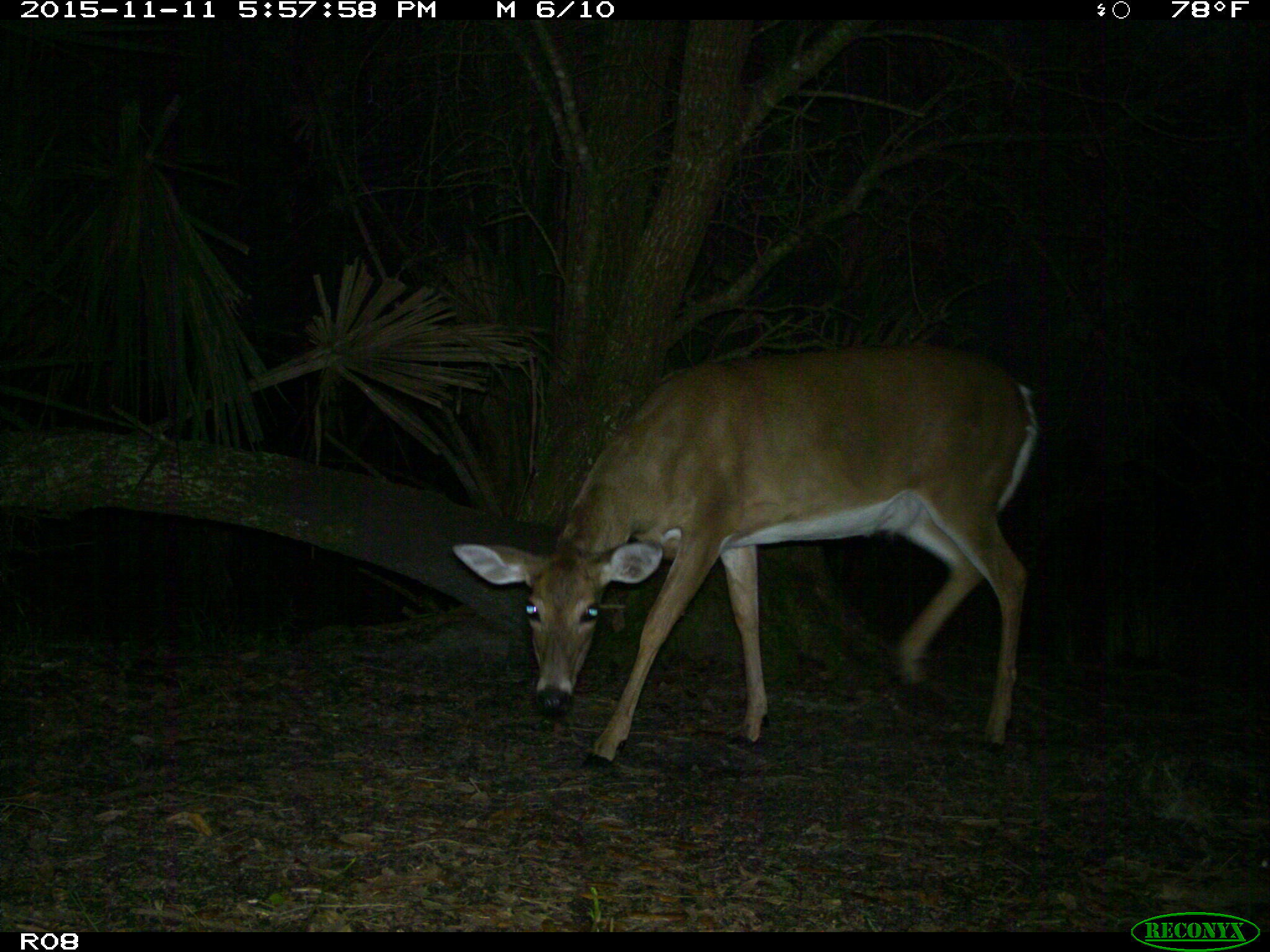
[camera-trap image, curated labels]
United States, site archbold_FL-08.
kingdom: Animalia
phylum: Chordata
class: Mammalia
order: Artiodactyla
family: Cervidae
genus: Odocoileus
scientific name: Odocoileus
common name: deer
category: unidentified deer